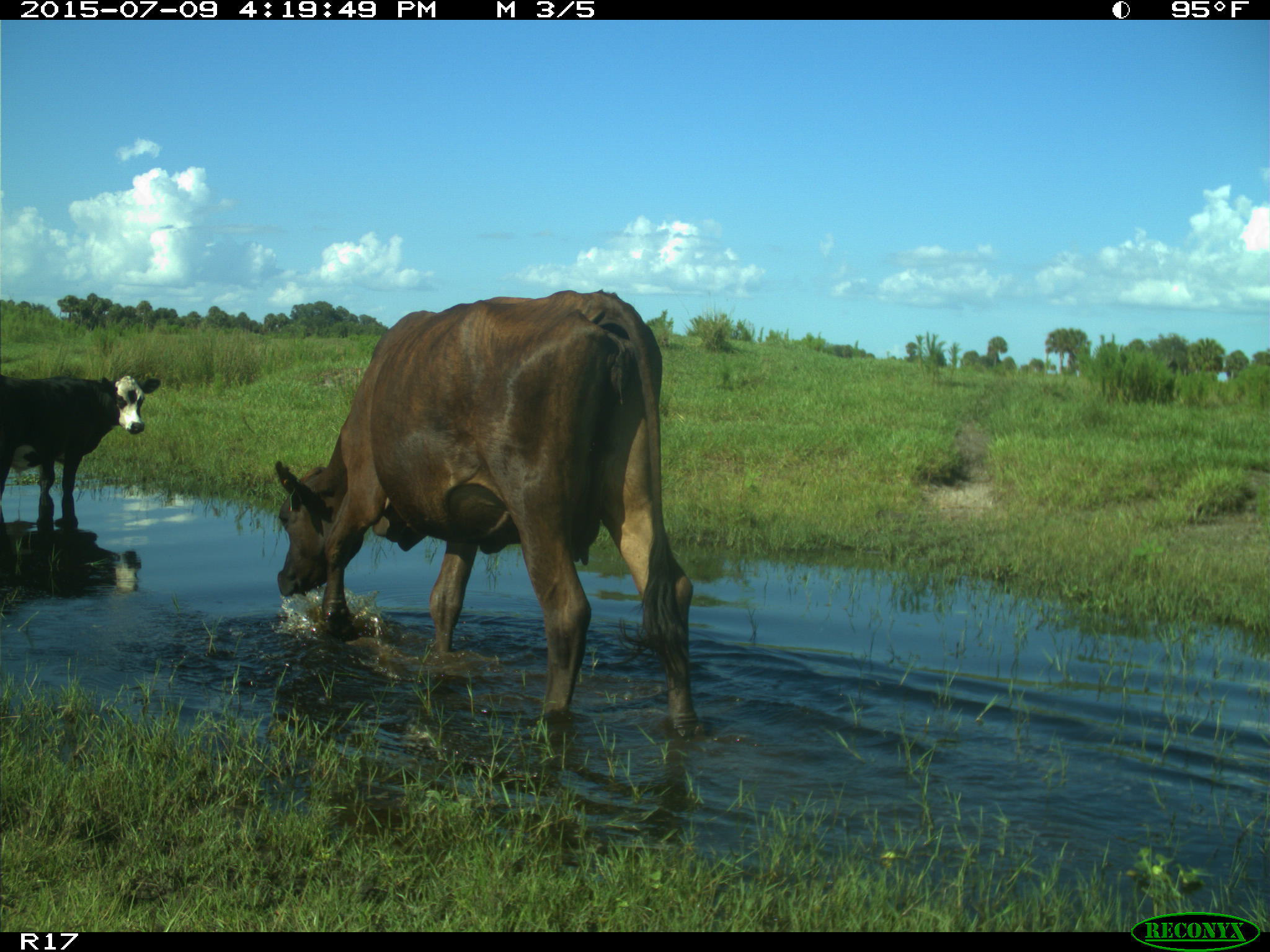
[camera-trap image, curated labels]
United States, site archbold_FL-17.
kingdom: Animalia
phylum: Chordata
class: Mammalia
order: Artiodactyla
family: Bovidae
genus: Bos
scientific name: Bos taurus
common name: domestic cow